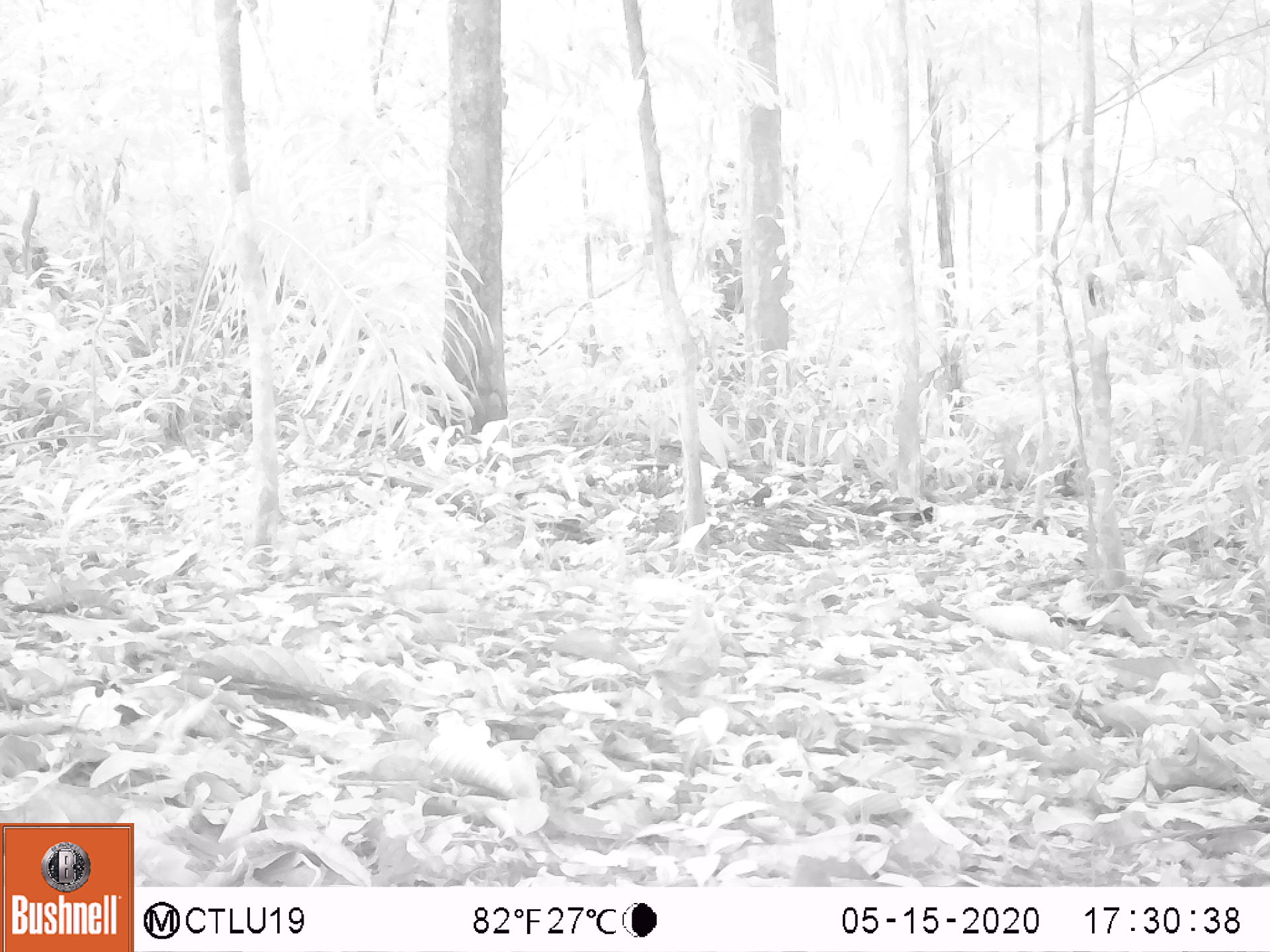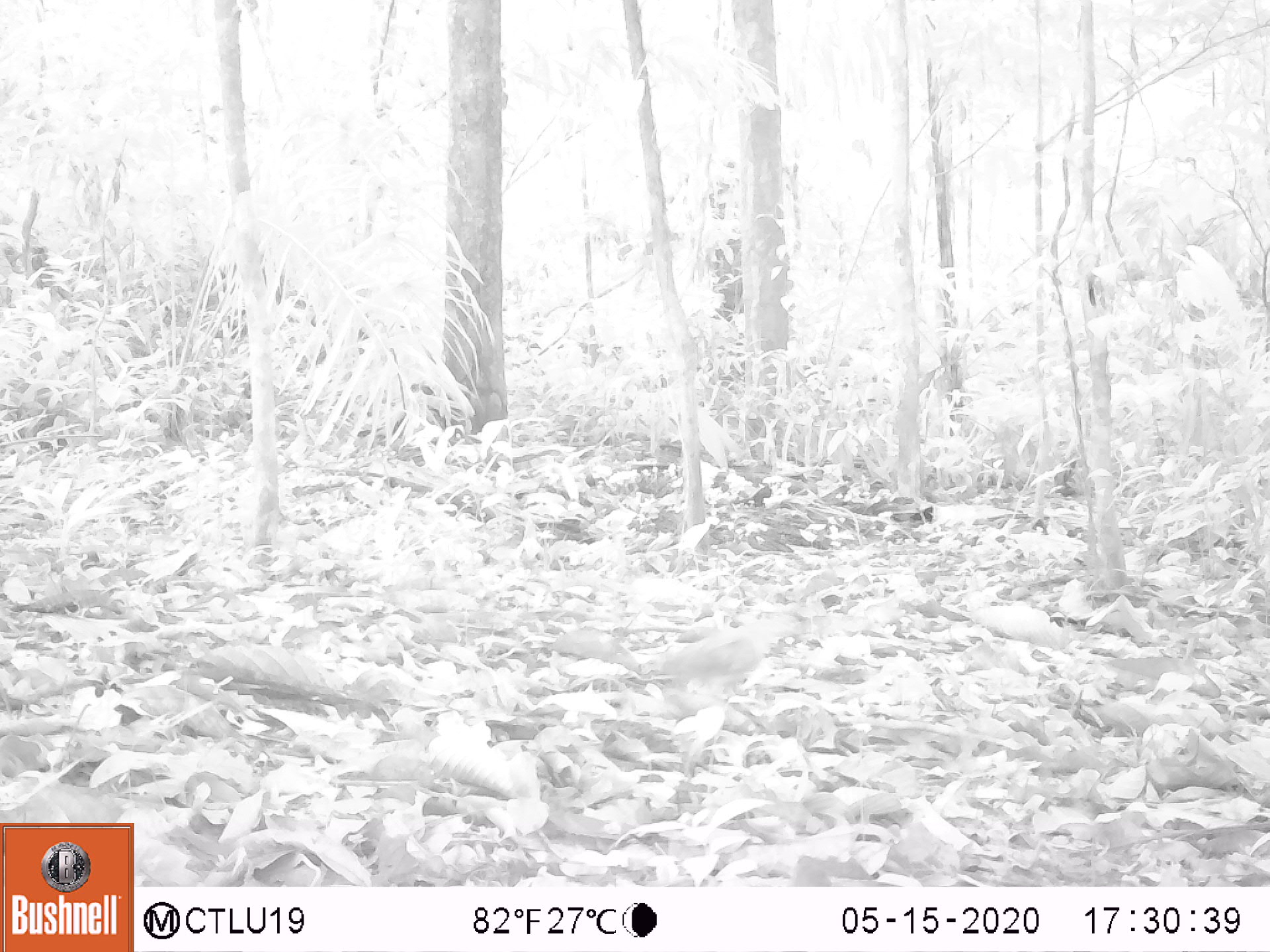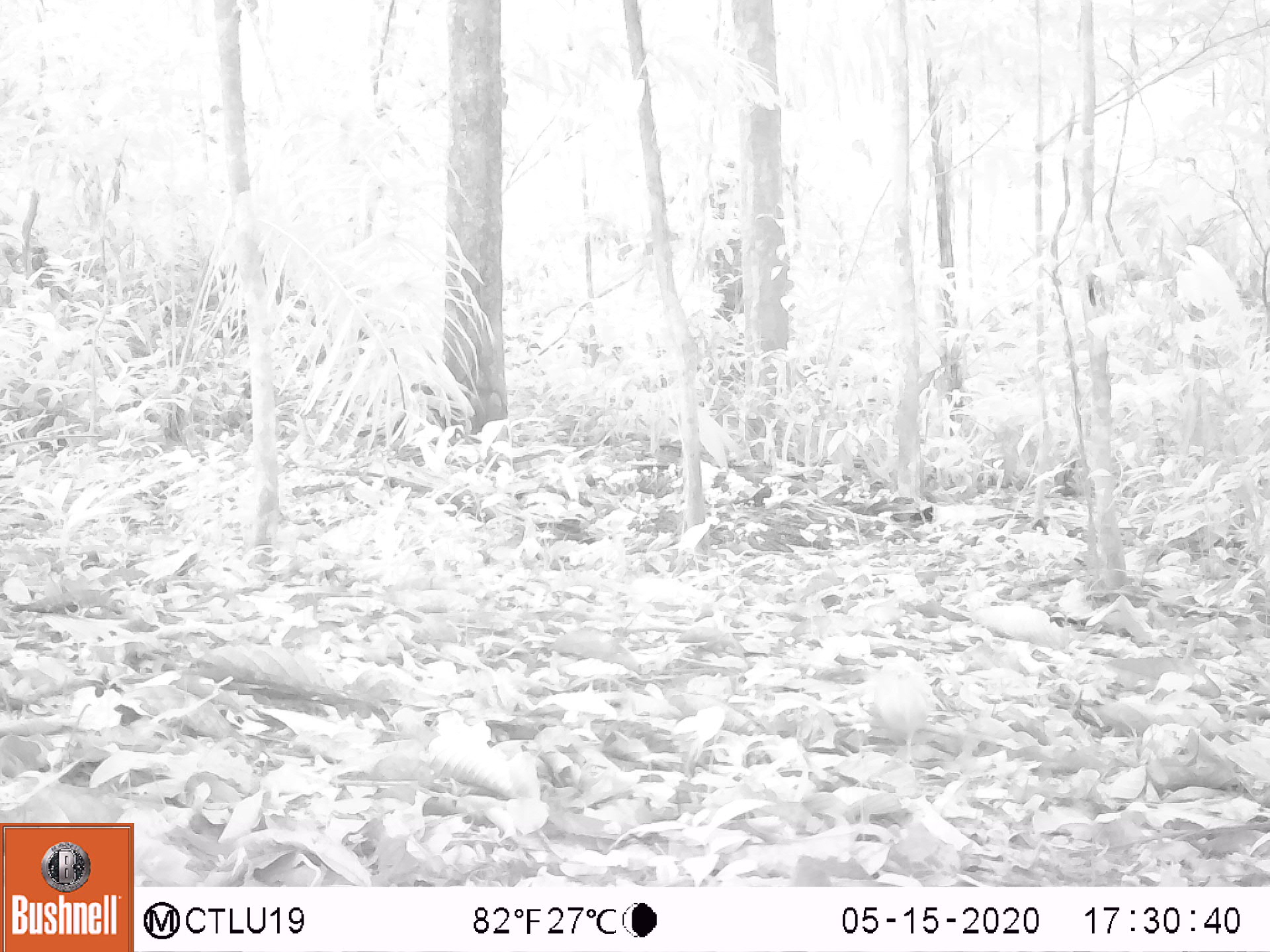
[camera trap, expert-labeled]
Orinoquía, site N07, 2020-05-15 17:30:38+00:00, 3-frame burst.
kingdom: Animalia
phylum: Chordata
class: Aves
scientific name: Aves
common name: bird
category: unknown bird